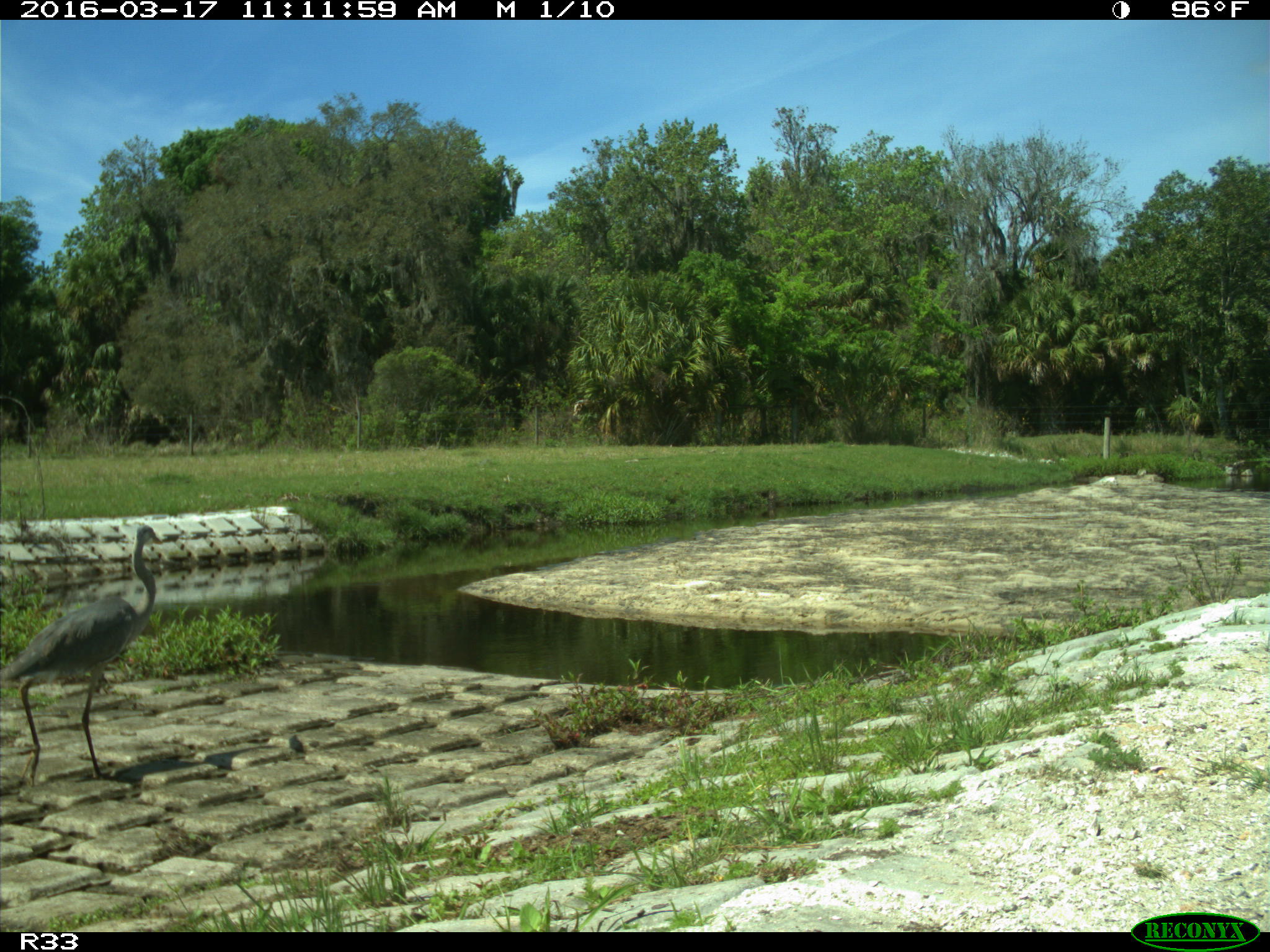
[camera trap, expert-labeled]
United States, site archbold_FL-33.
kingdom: Animalia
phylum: Chordata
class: Aves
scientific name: Aves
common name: birds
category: unidentified bird